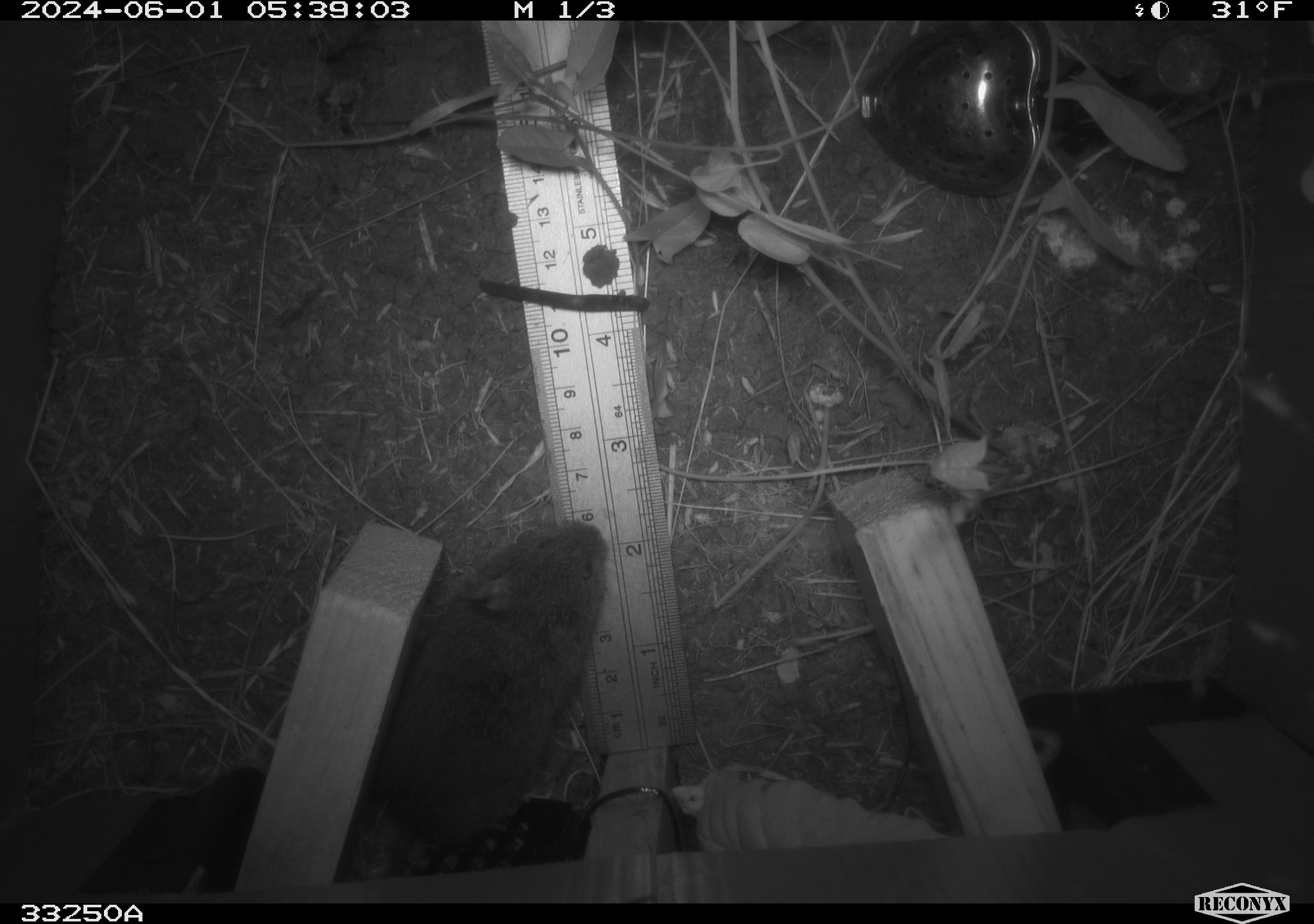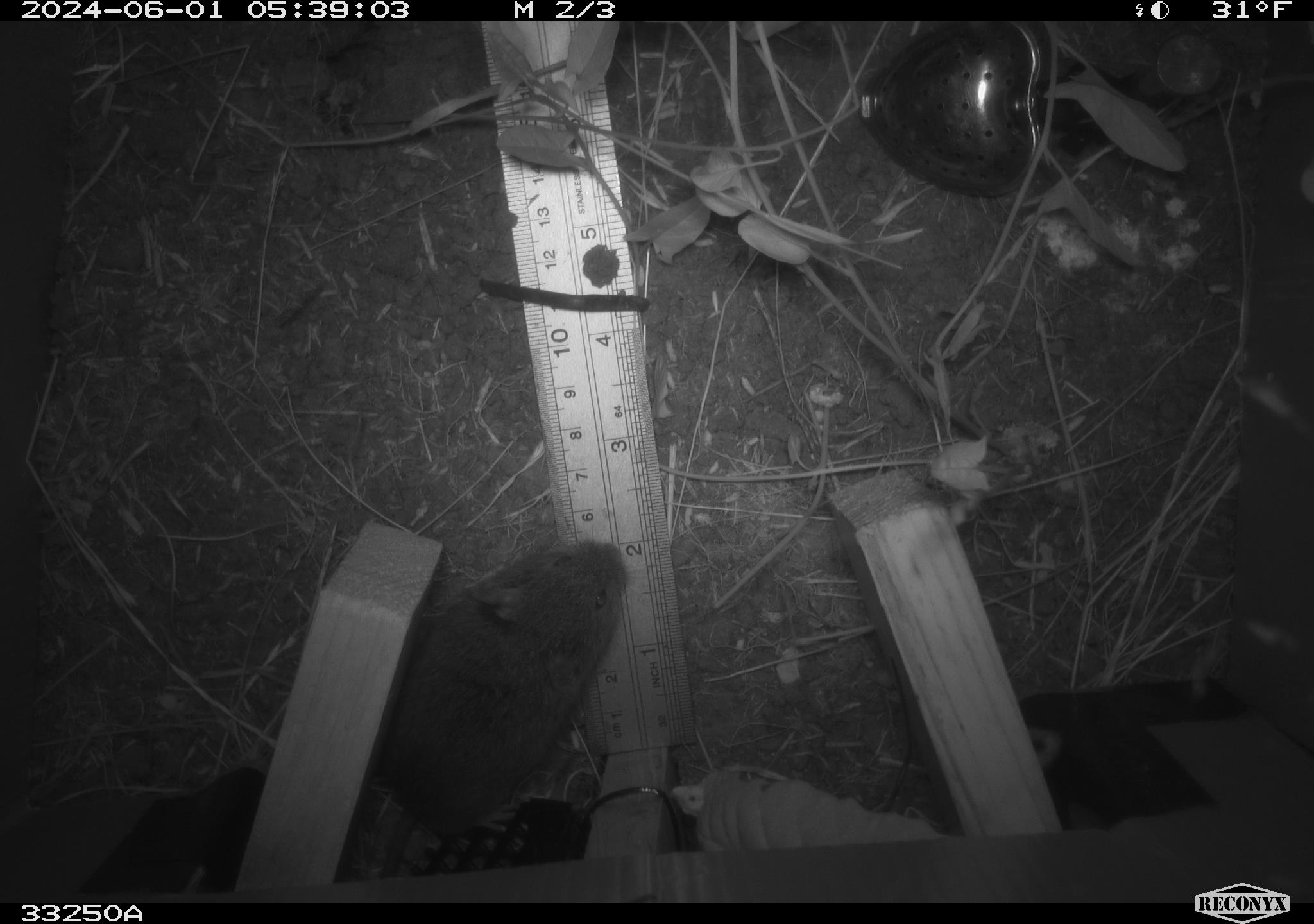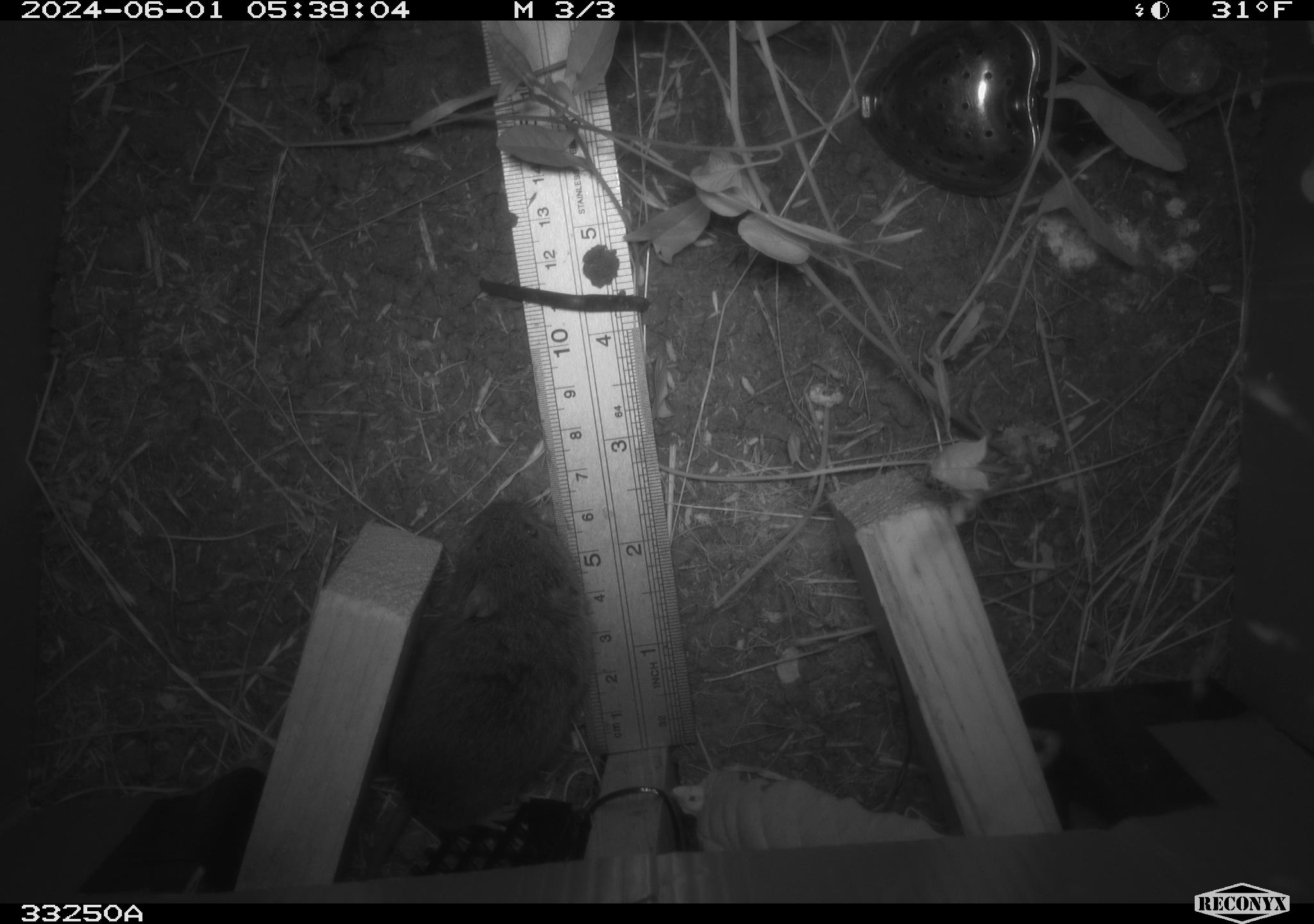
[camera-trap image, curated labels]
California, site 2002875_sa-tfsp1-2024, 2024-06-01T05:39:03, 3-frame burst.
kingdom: Animalia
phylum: Chordata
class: Mammalia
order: Rodentia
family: Cricetidae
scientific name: Arvicolinae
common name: voles, lemmings, and muskrats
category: arvicolinae subfamily